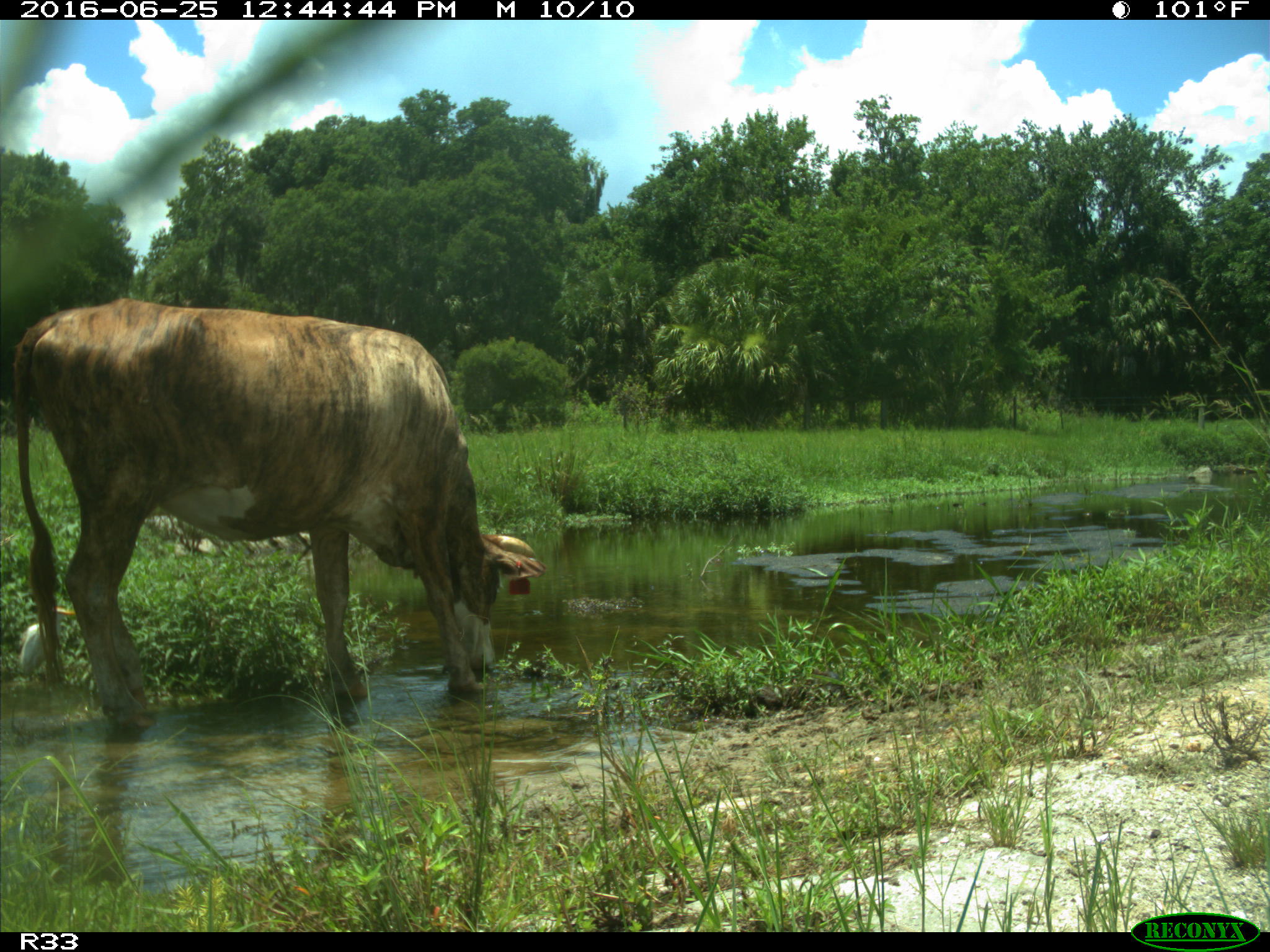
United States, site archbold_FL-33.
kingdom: Animalia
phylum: Chordata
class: Mammalia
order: Artiodactyla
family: Bovidae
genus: Bos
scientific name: Bos taurus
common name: domestic cow